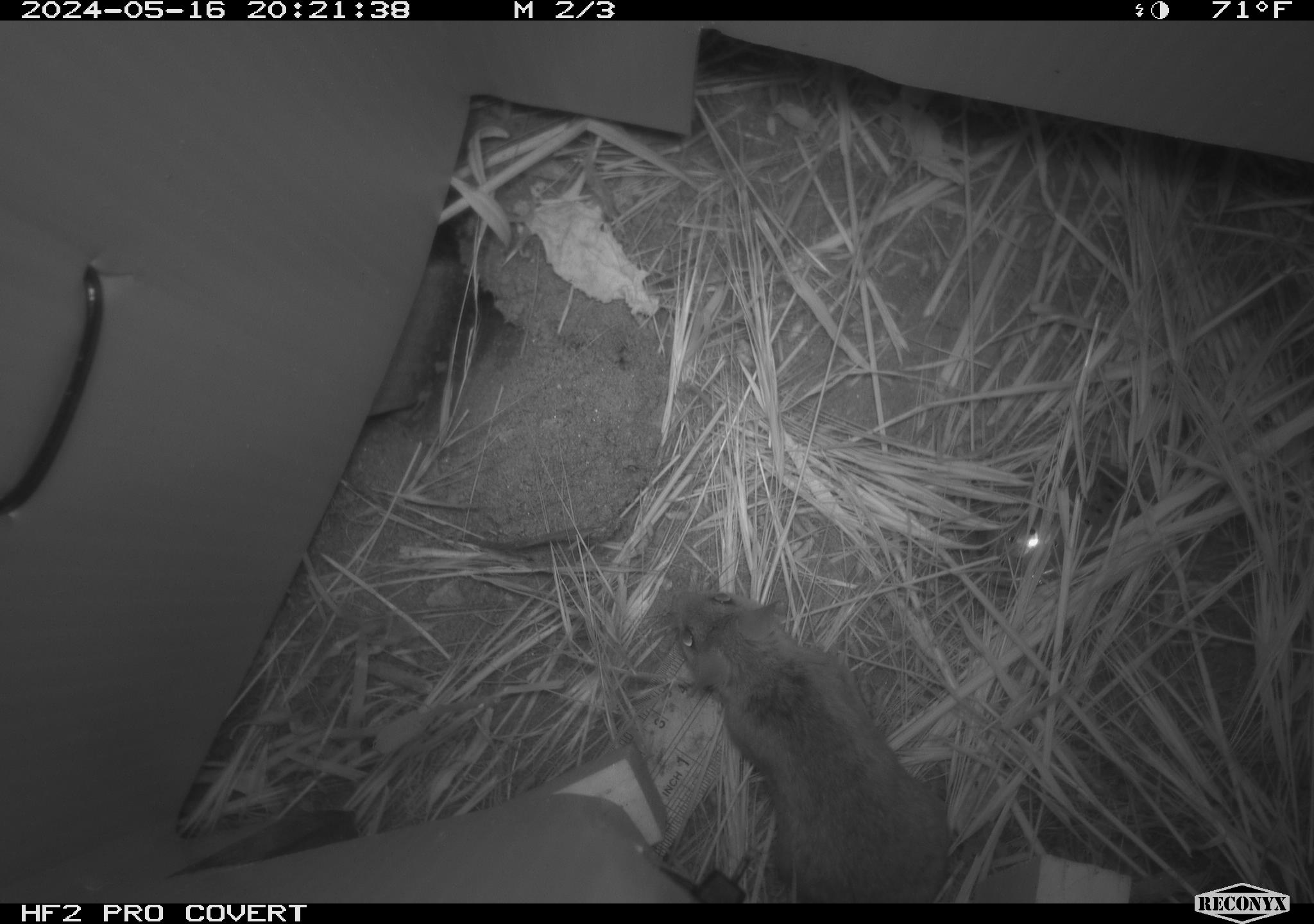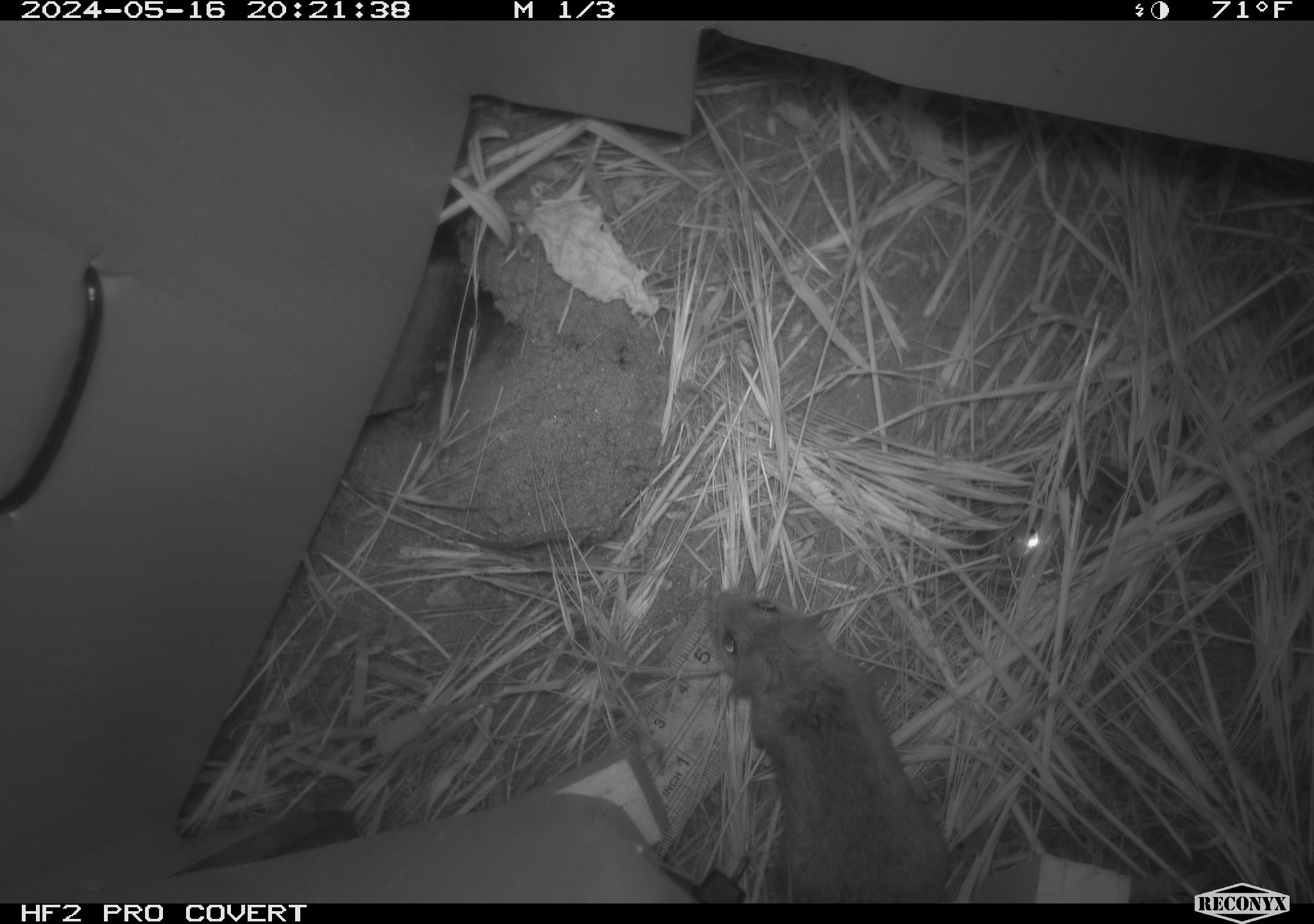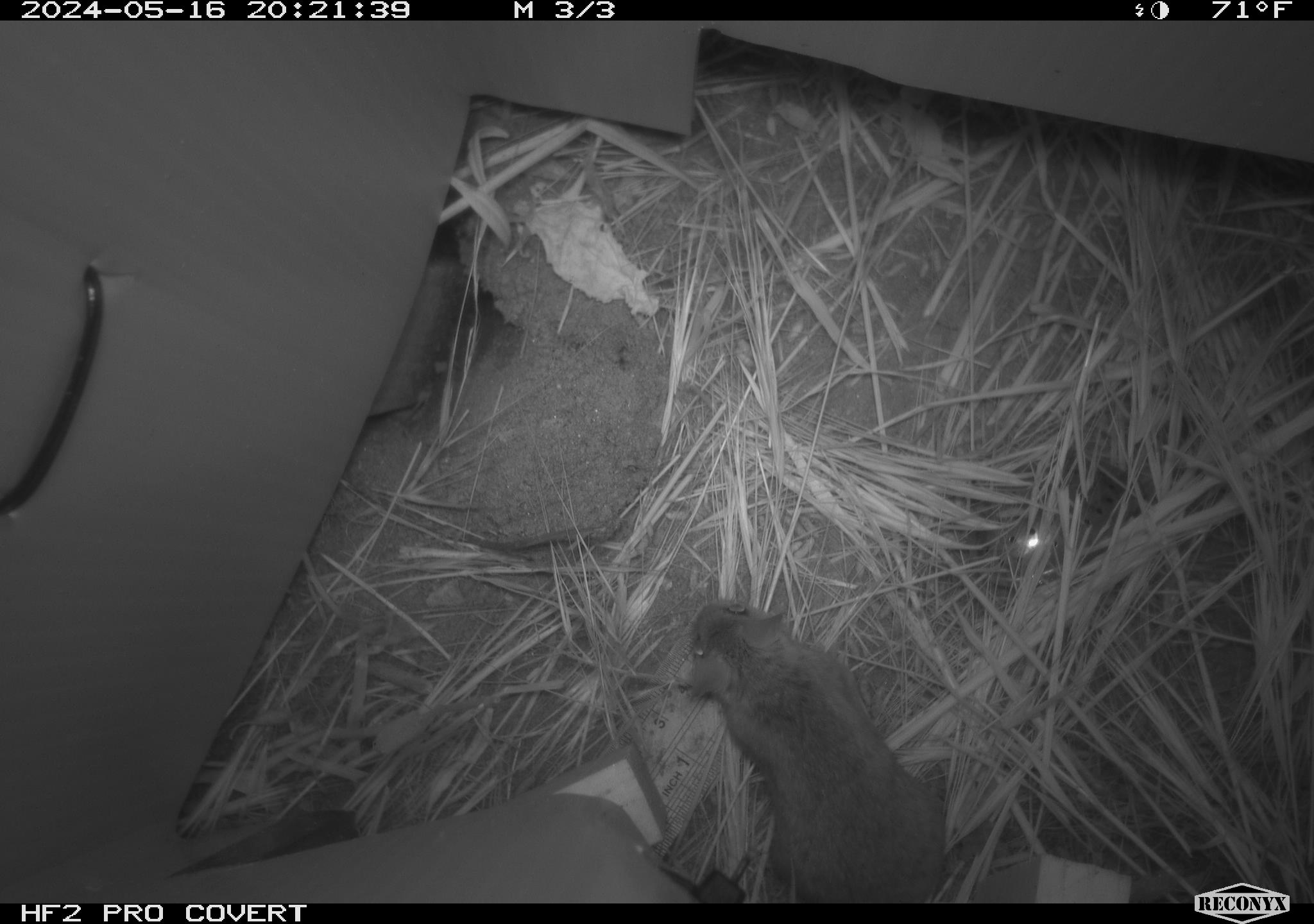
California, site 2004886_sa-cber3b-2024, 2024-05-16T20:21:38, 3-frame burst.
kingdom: Animalia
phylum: Chordata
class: Mammalia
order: Rodentia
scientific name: Rodentia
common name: mouse species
Mouse species (Rodentia).